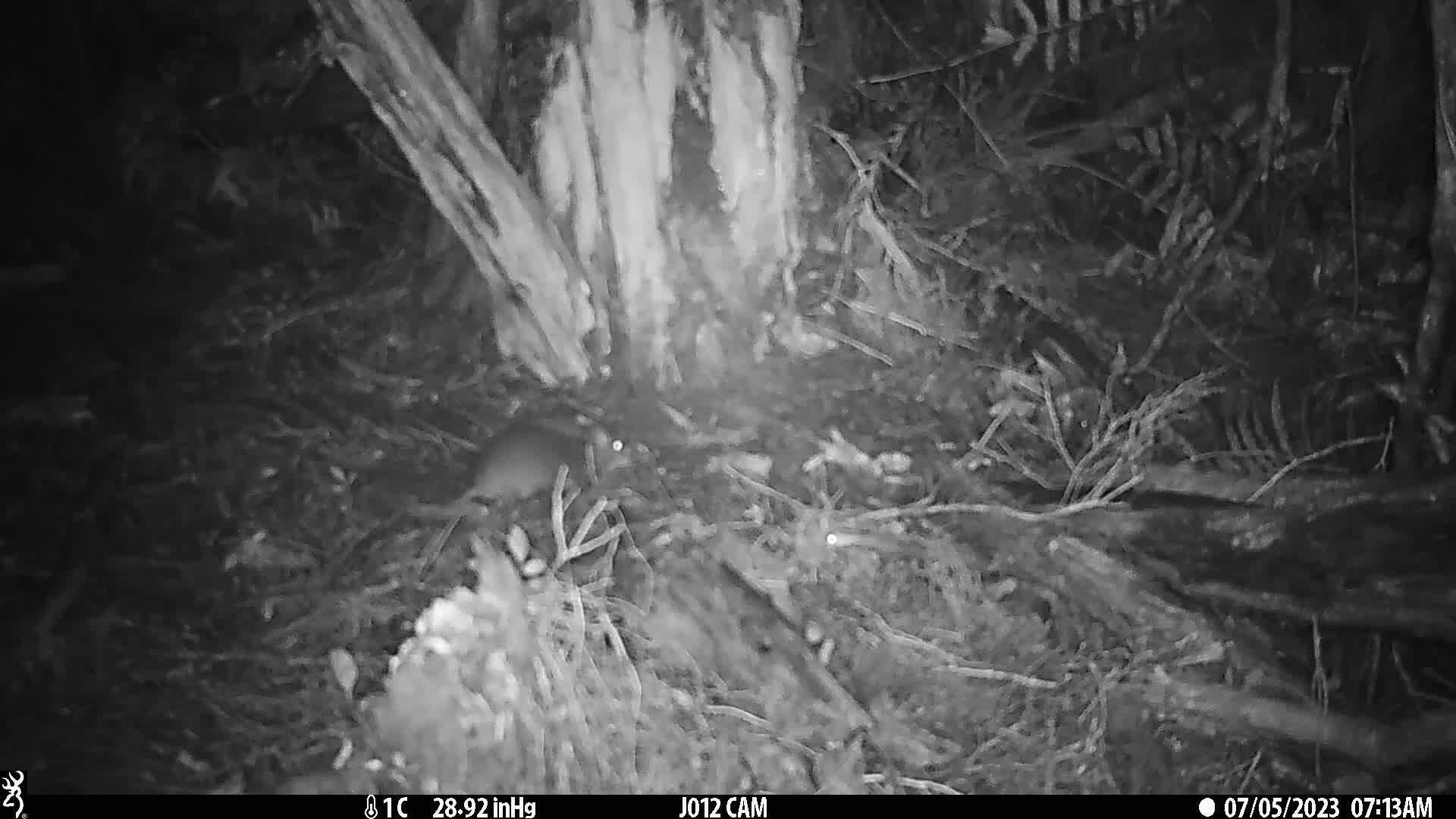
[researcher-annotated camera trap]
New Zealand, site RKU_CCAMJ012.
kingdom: Animalia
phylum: Chordata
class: Mammalia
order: Rodentia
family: Muridae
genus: Rattus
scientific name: Rattus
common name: rat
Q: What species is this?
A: Rat (Rattus).